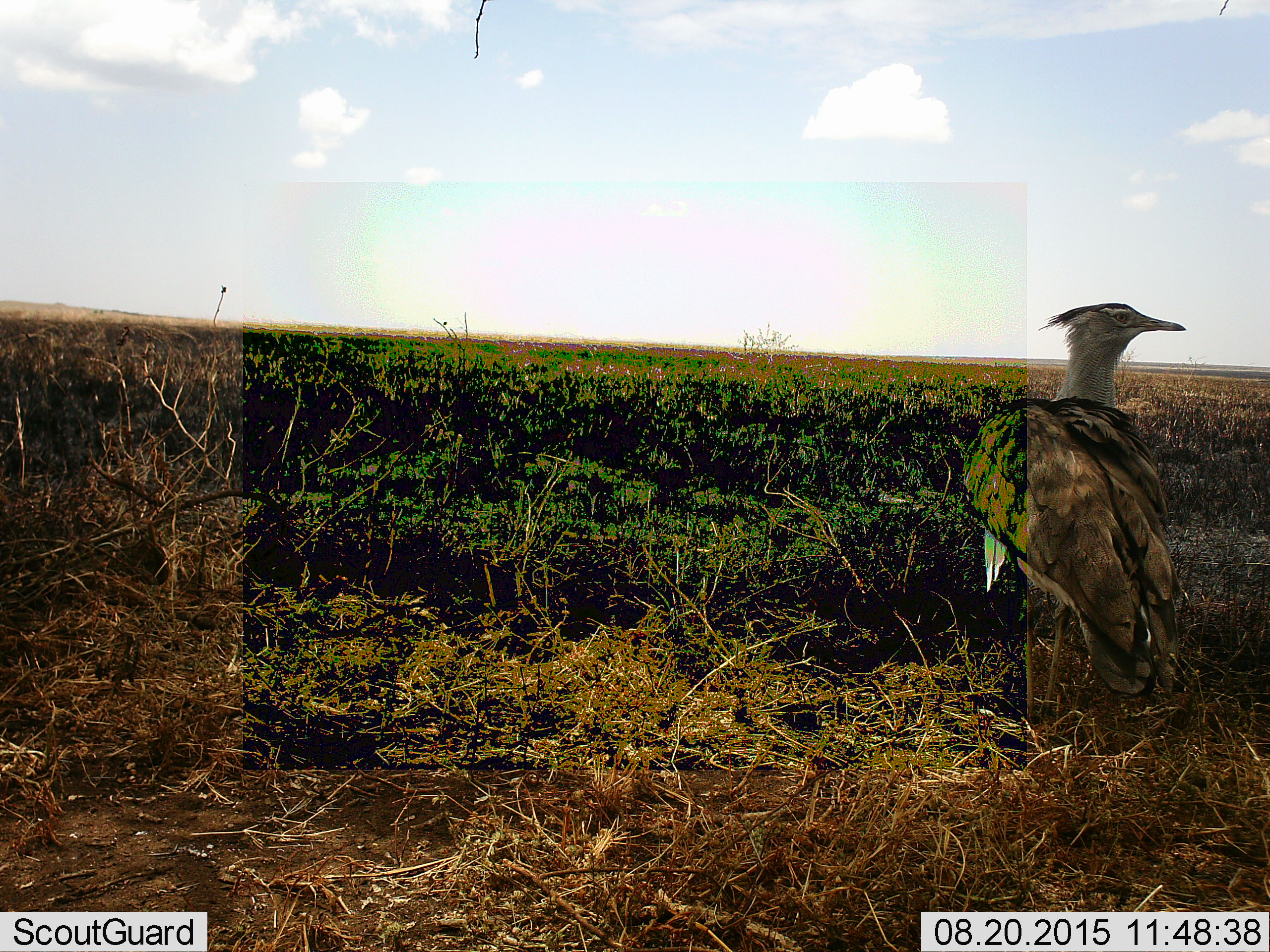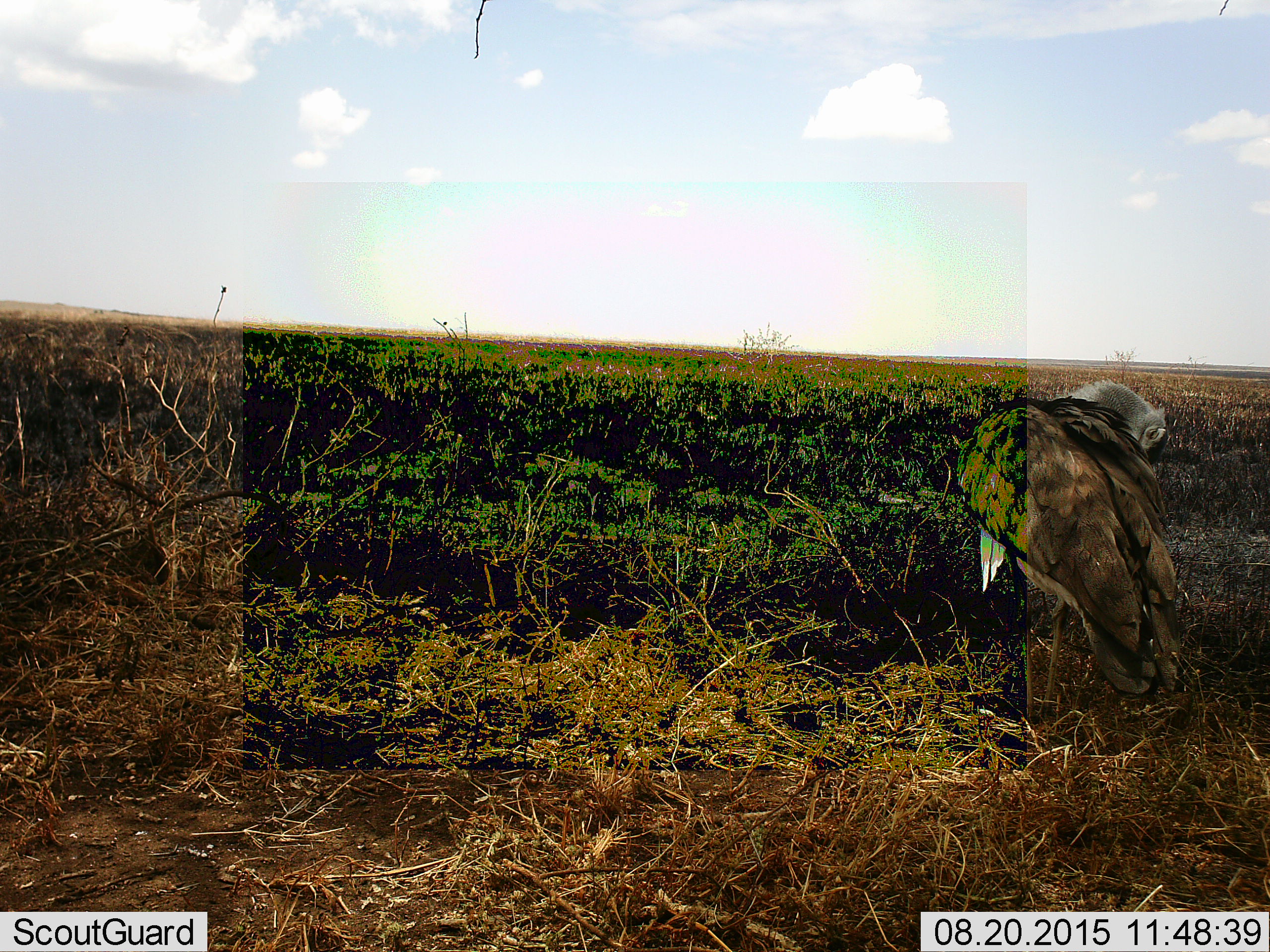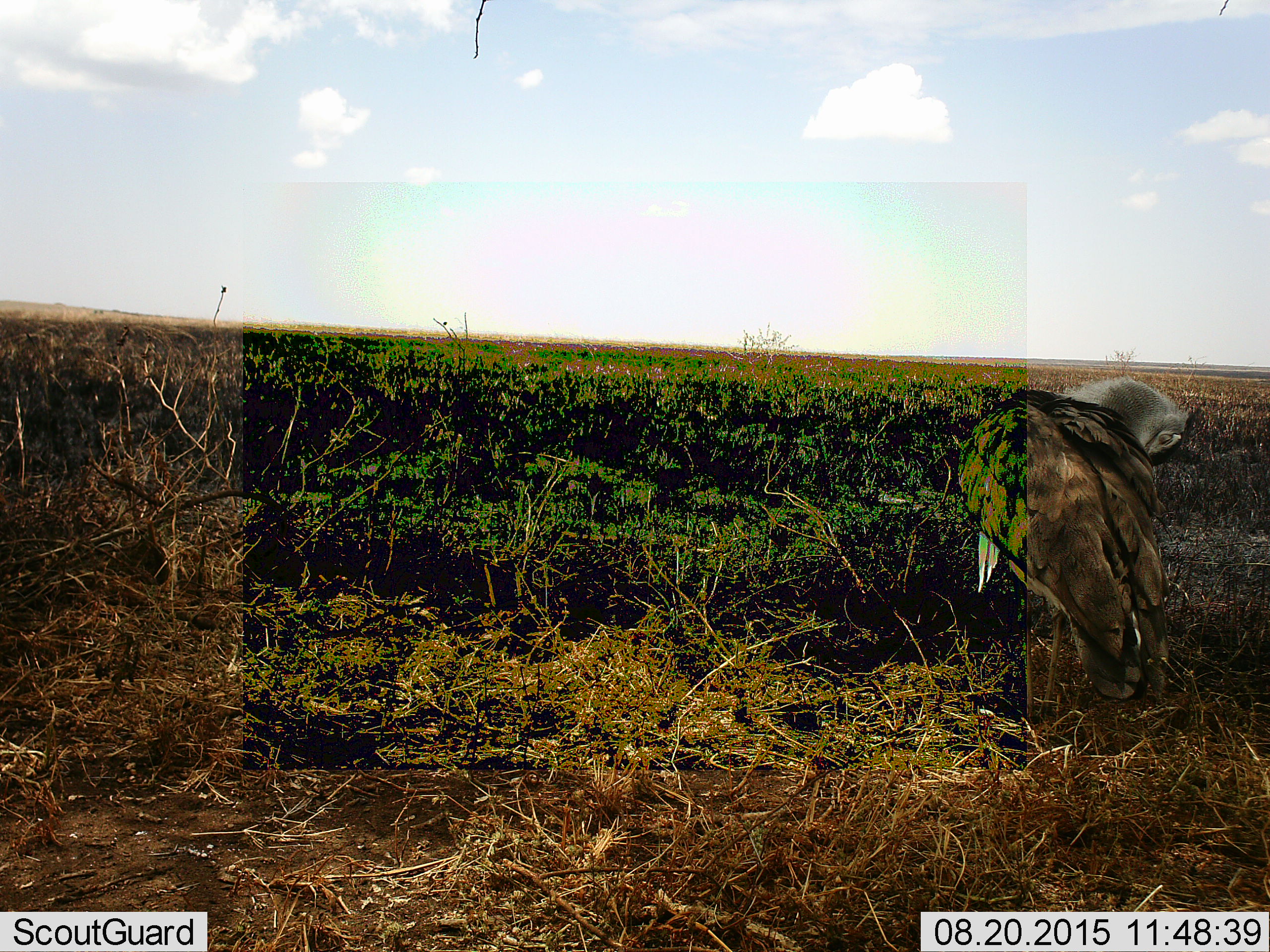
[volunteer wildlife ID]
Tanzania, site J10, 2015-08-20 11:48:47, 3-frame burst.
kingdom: Animalia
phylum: Chordata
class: Aves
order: Otidiformes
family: Otididae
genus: Ardeotis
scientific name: Ardeotis kori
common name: kori bustard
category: koribustard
Koribustard (kori bustard) (Ardeotis kori), count 1. Behavior (volunteer vote fractions): standing 88%, resting 0%, moving 12%, interacting 0%. Young present (vote fraction): 0%. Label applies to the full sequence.